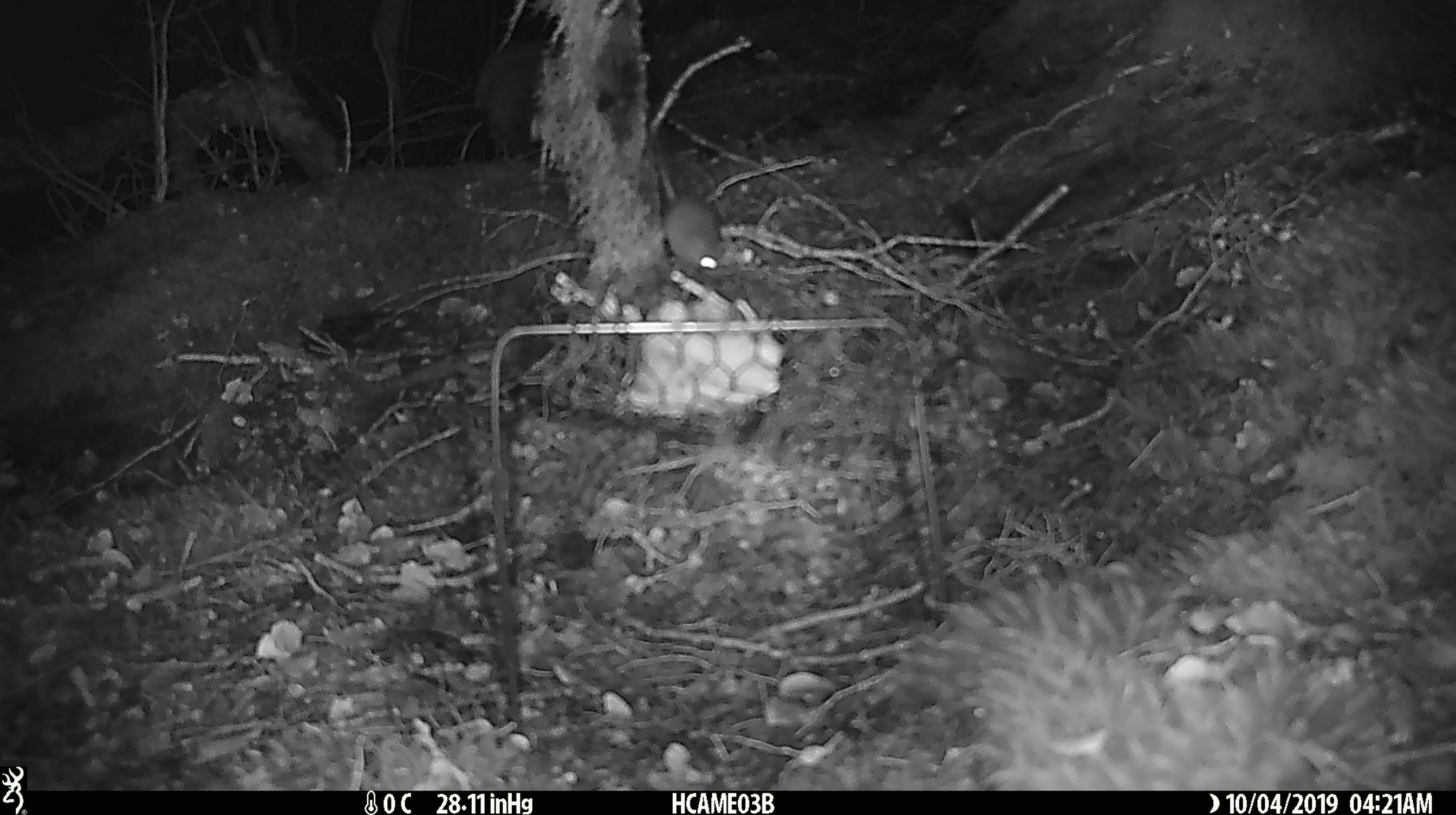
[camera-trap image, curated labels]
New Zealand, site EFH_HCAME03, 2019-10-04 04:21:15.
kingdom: Animalia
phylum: Chordata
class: Mammalia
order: Rodentia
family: Muridae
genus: Mus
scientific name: Mus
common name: mouse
Mouse (Mus).